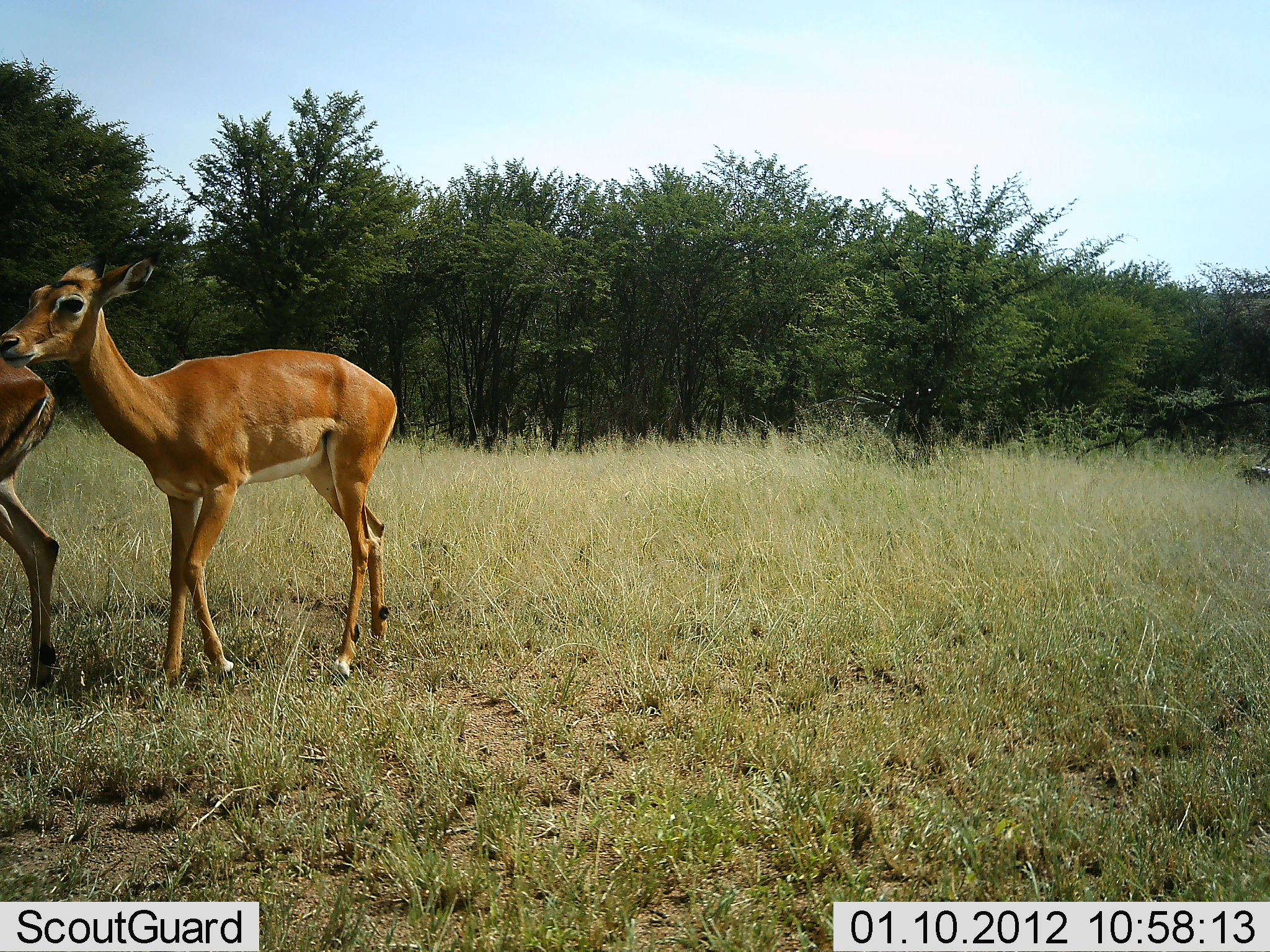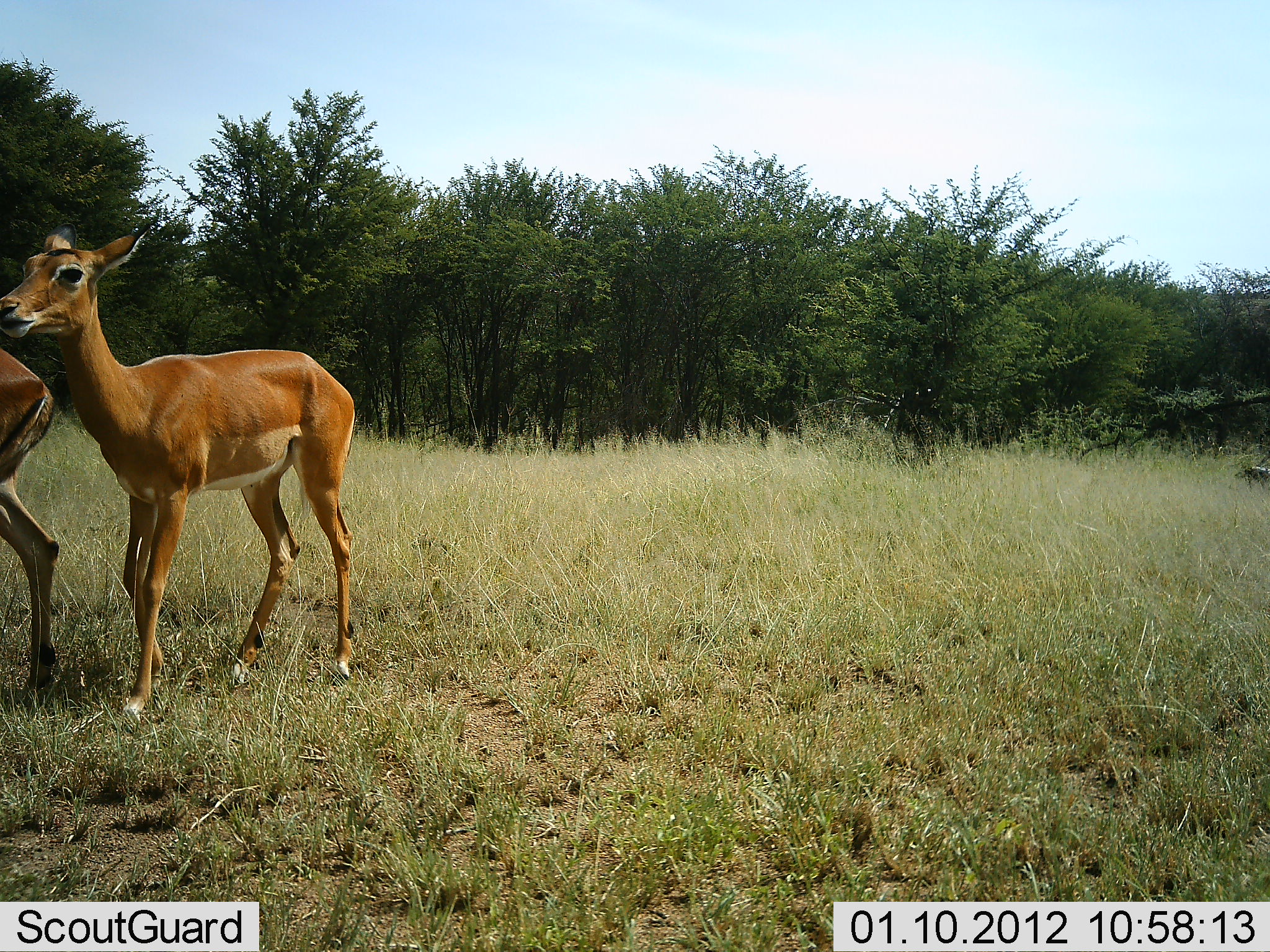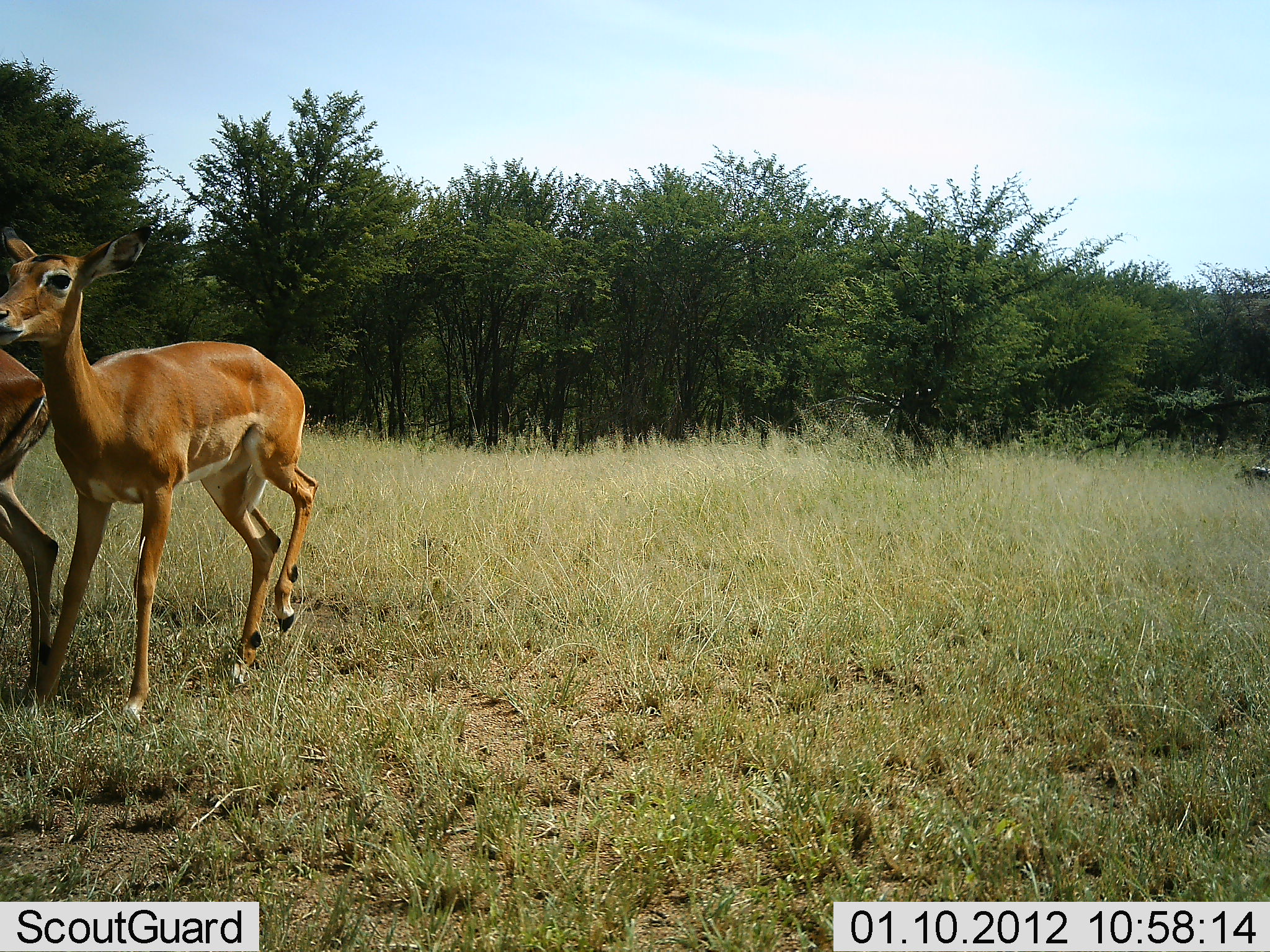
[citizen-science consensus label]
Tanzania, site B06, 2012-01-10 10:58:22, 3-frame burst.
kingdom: Animalia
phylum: Chordata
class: Mammalia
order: Artiodactyla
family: Bovidae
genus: Aepyceros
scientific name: Aepyceros melampus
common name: impala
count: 2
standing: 72%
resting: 0%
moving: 61%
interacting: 0%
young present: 0%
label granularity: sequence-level